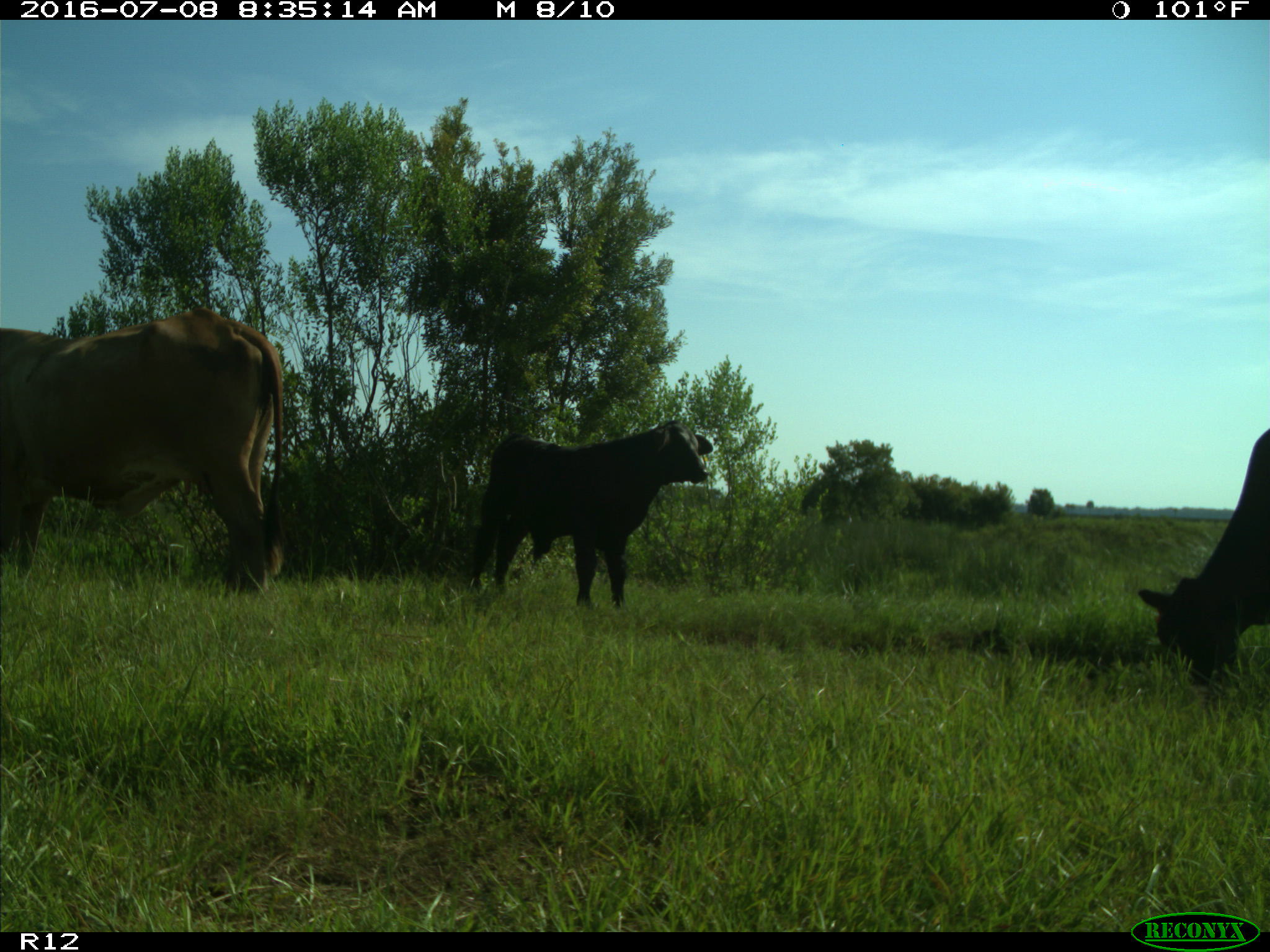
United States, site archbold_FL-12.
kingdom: Animalia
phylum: Chordata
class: Mammalia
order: Artiodactyla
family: Bovidae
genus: Bos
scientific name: Bos taurus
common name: domestic cow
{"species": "Bos taurus (domestic cow)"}